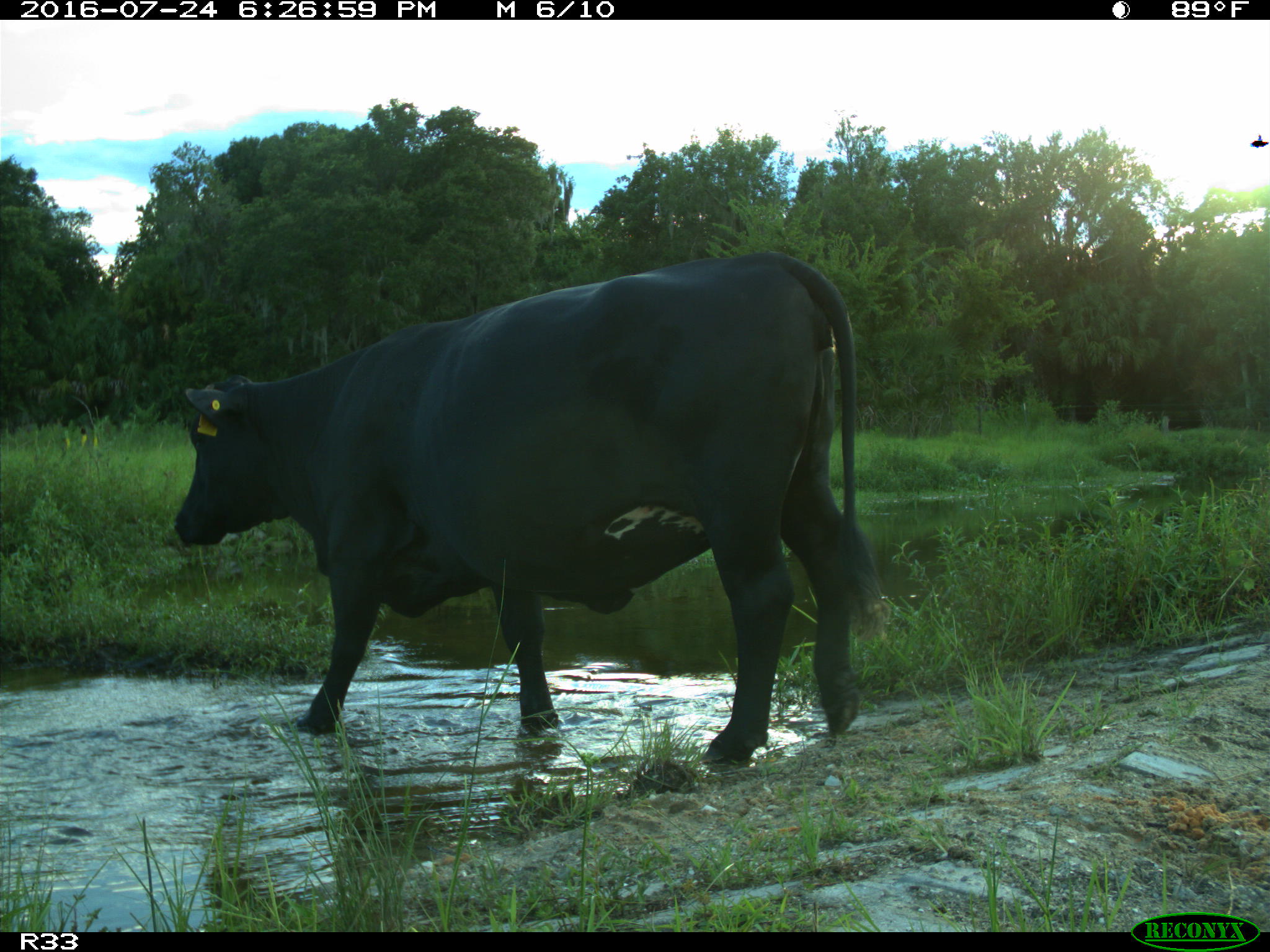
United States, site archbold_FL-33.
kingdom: Animalia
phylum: Chordata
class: Mammalia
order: Artiodactyla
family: Bovidae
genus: Bos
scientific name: Bos taurus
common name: domestic cow